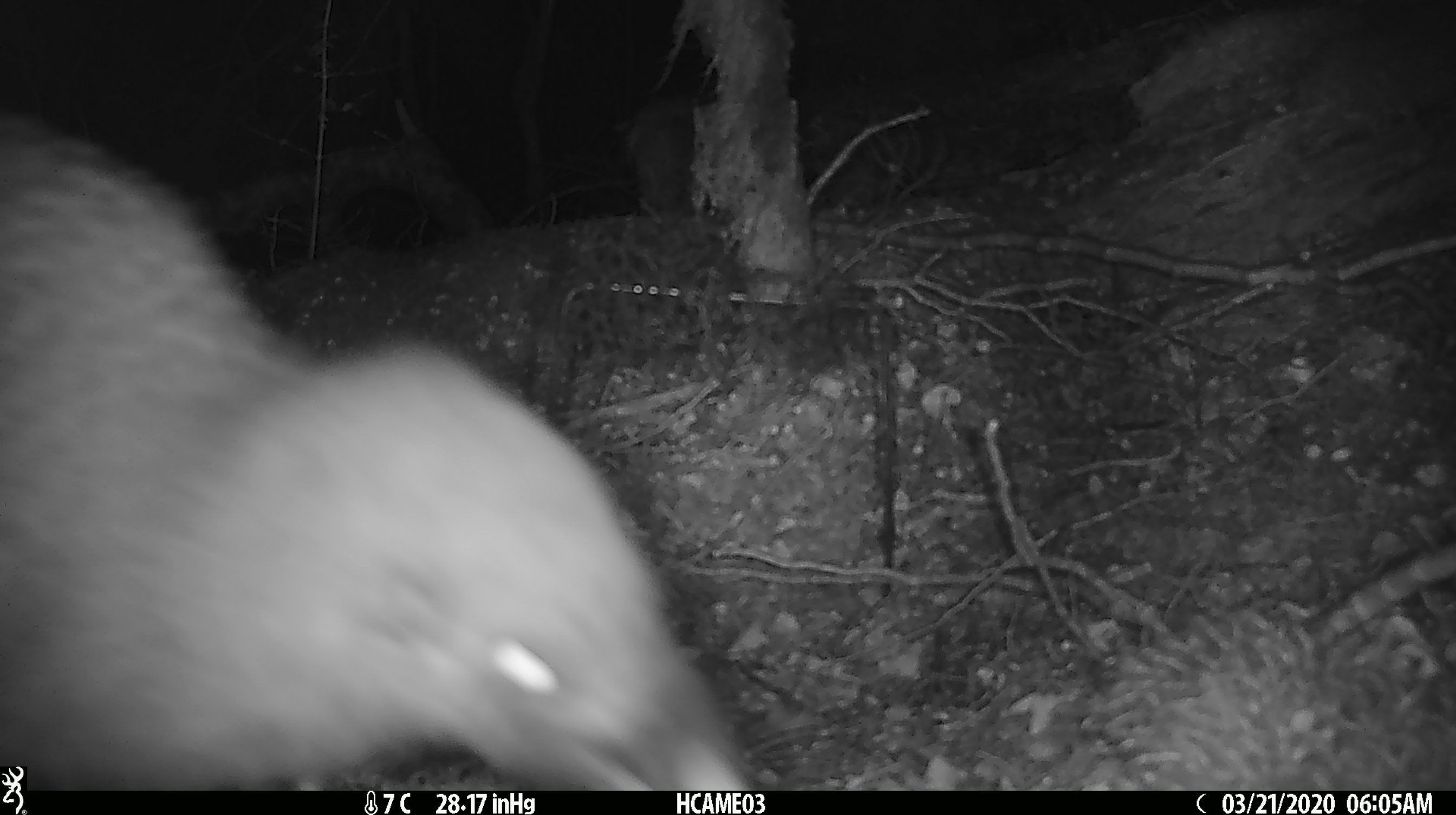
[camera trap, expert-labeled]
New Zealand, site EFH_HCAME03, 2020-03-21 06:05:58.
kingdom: Animalia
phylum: Chordata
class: Aves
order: Apterygiformes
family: Apterygidae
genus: Apteryx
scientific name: Apteryx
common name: kiwi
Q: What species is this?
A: Kiwi (Apteryx).